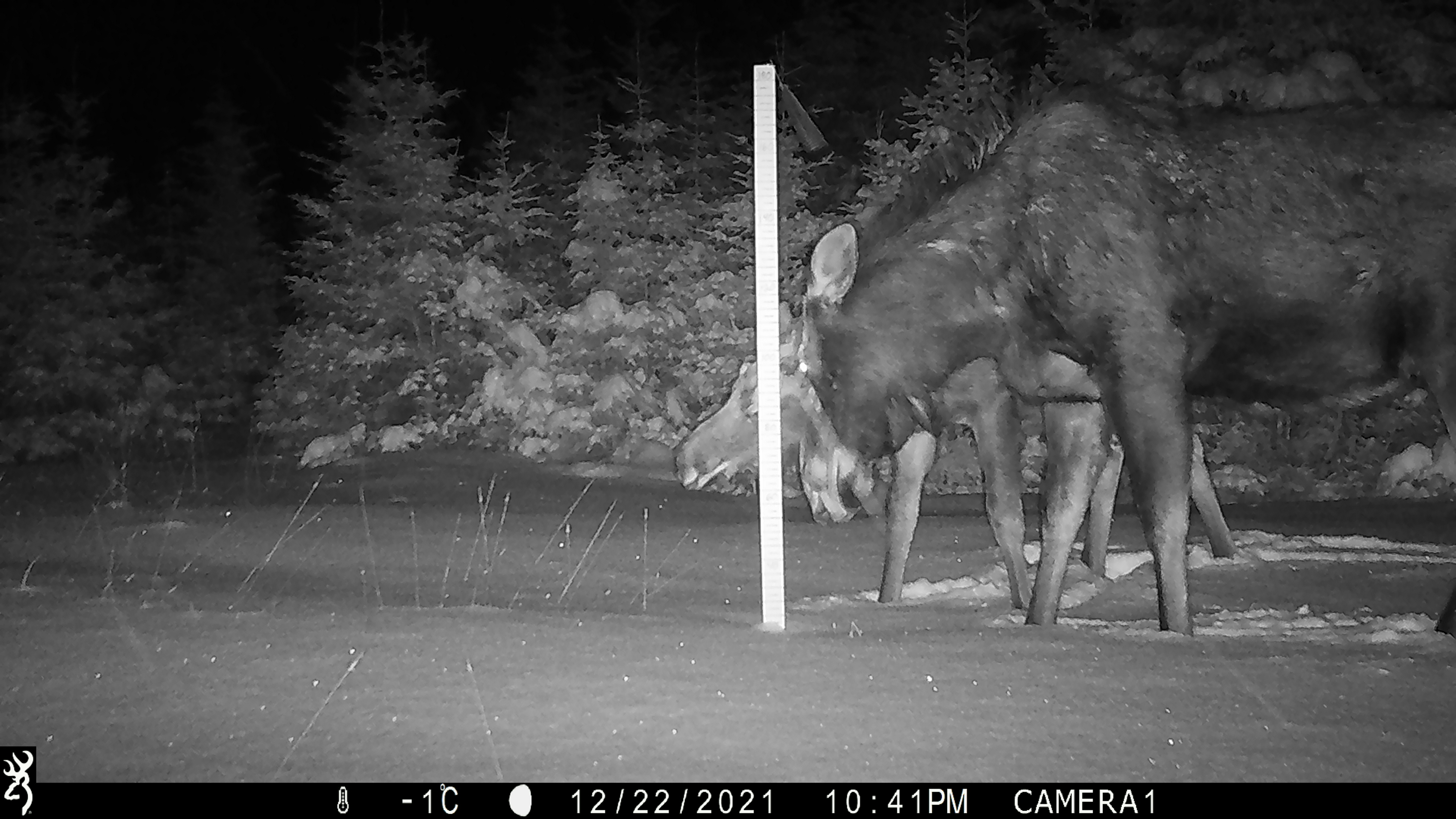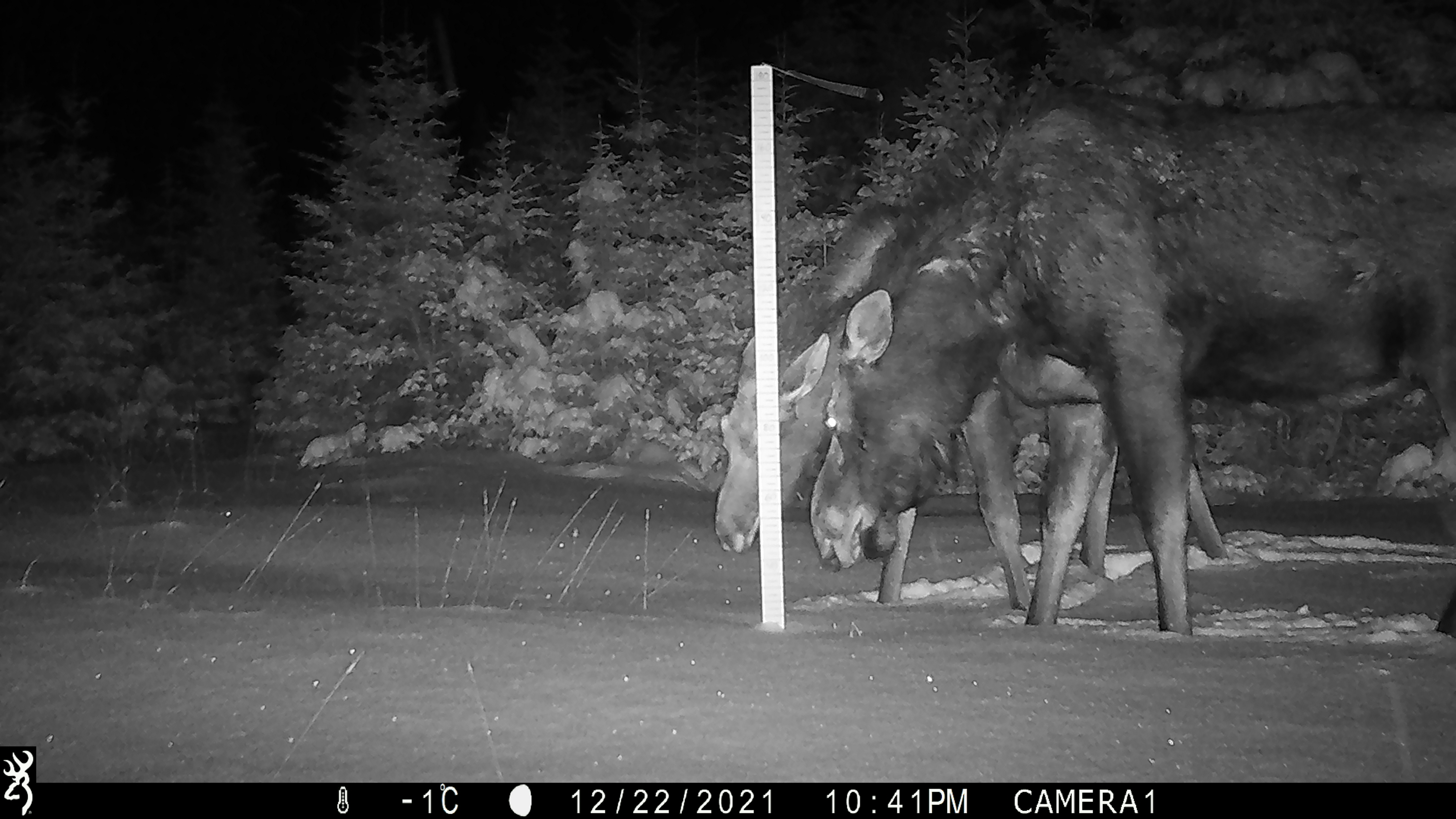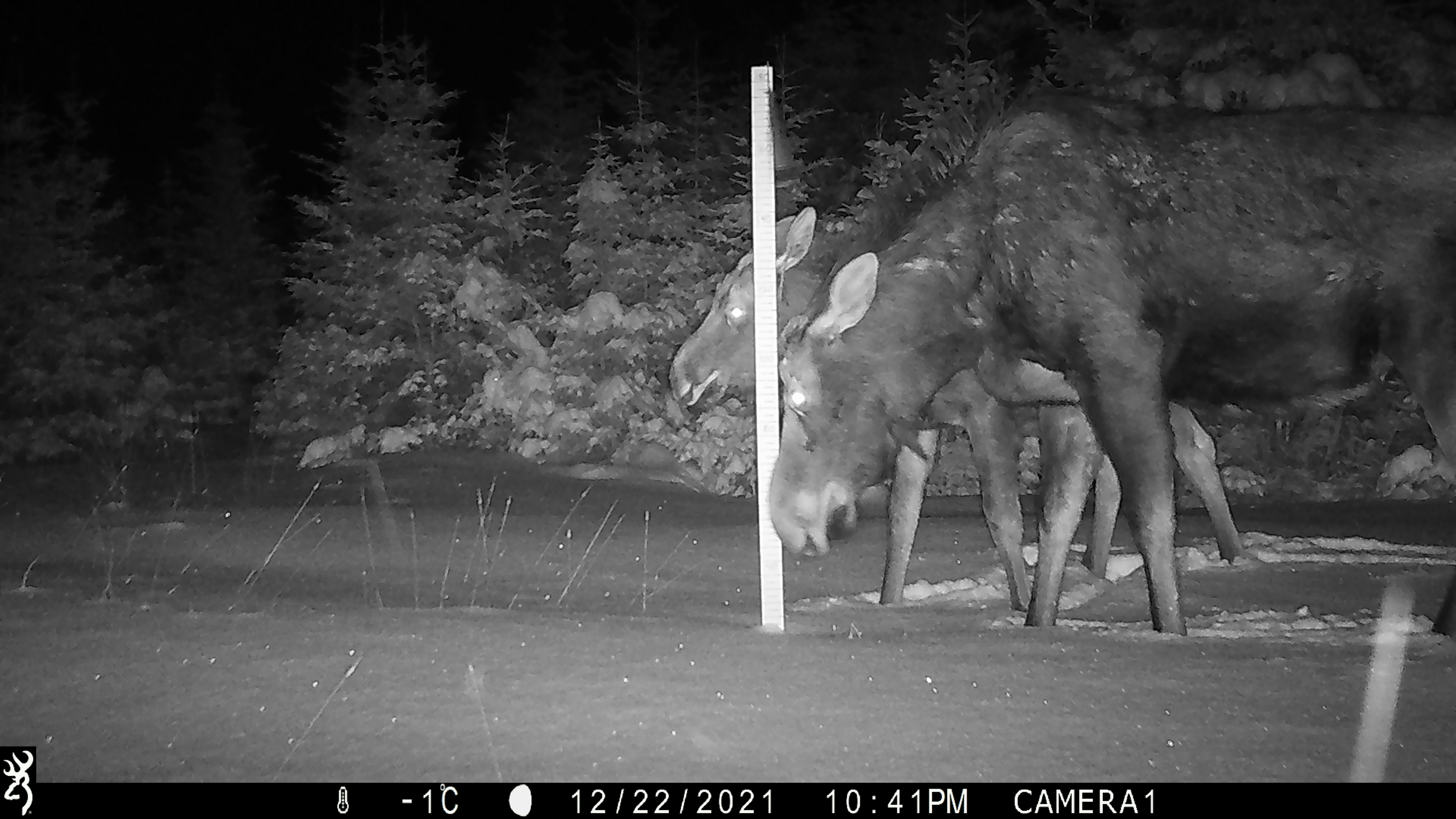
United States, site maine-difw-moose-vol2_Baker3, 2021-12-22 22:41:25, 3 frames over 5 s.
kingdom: Animalia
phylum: Chordata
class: Mammalia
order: Artiodactyla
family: Cervidae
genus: Alces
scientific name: Alces alces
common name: moose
Moose (Alces alces).